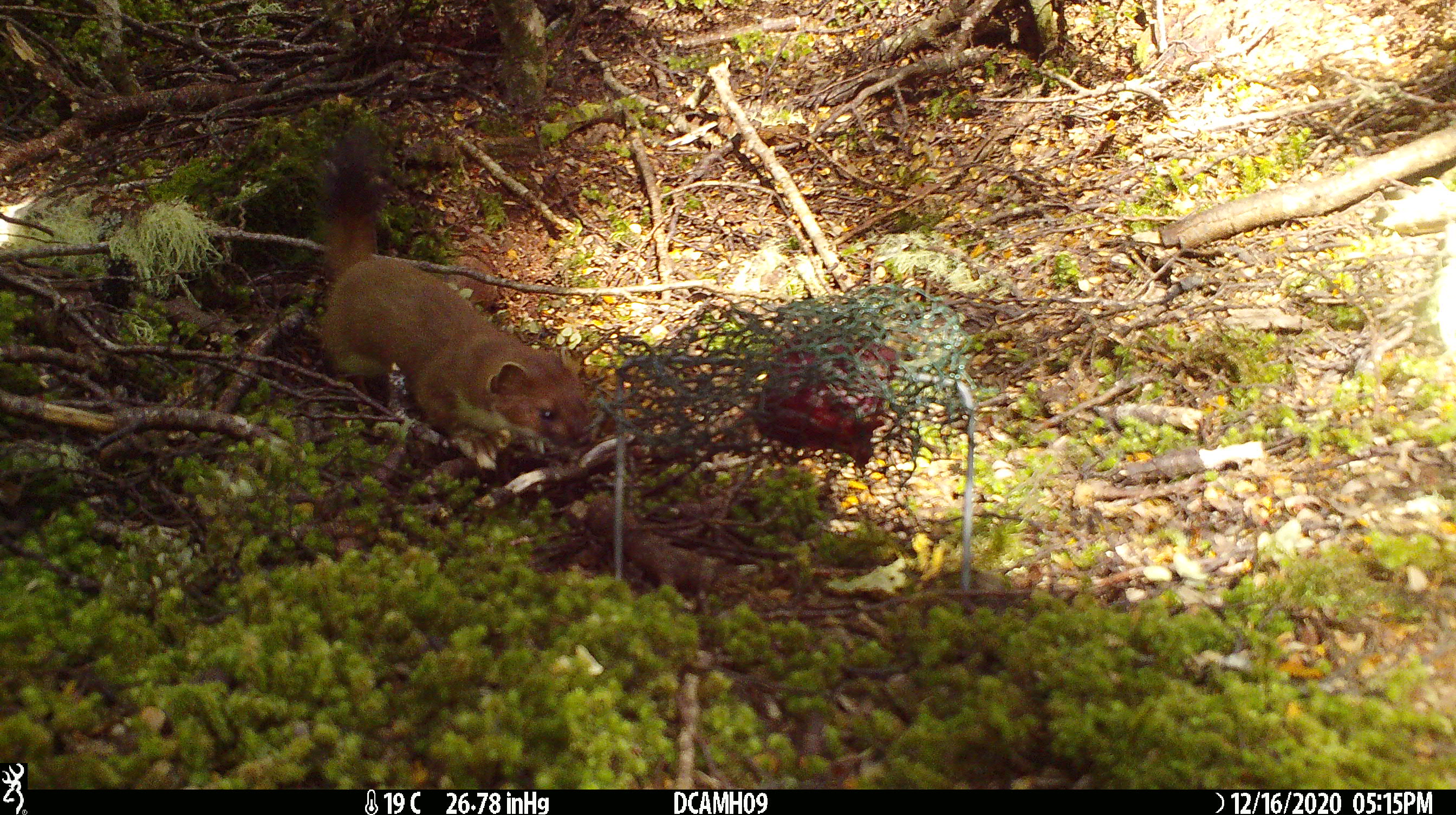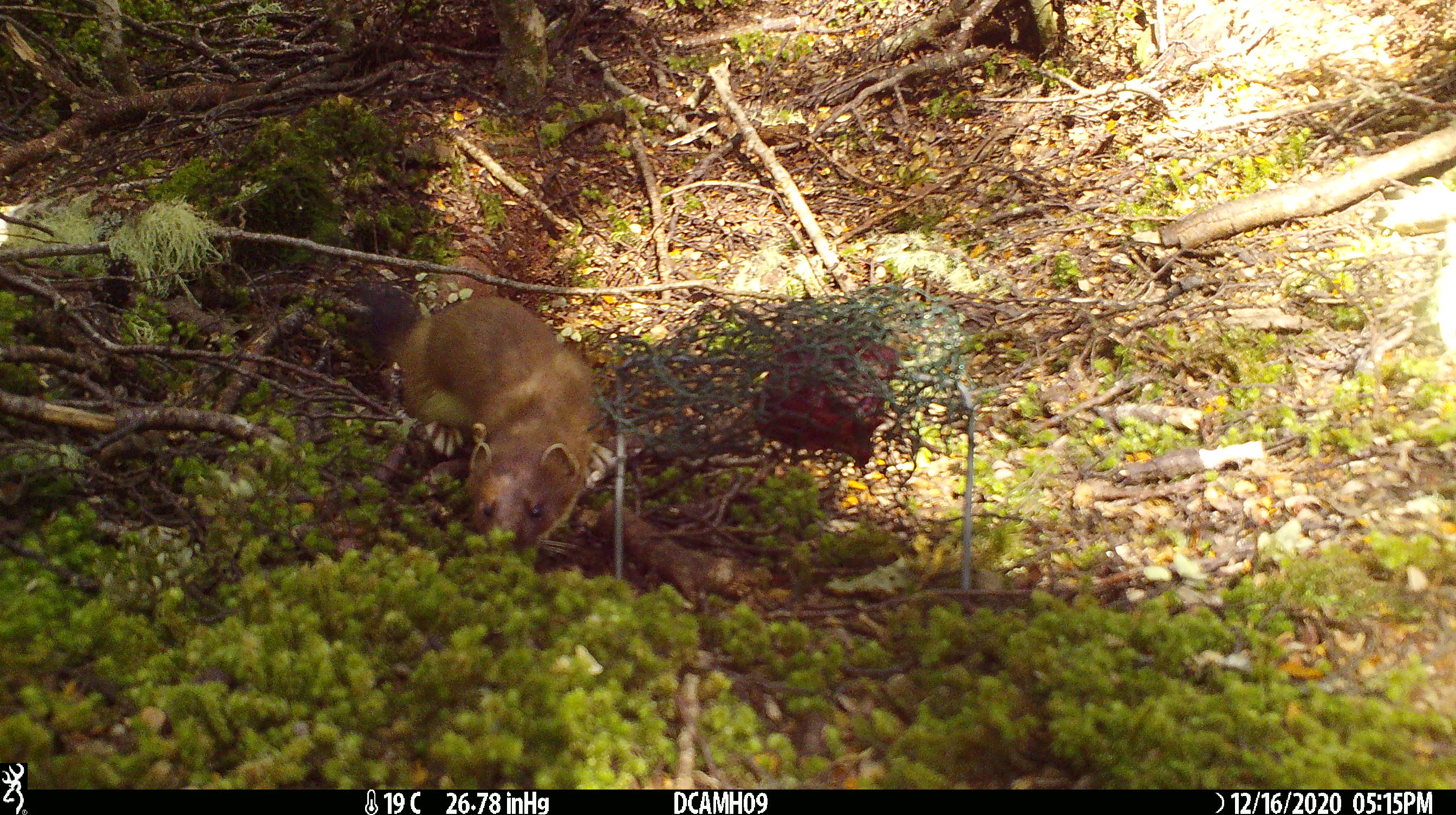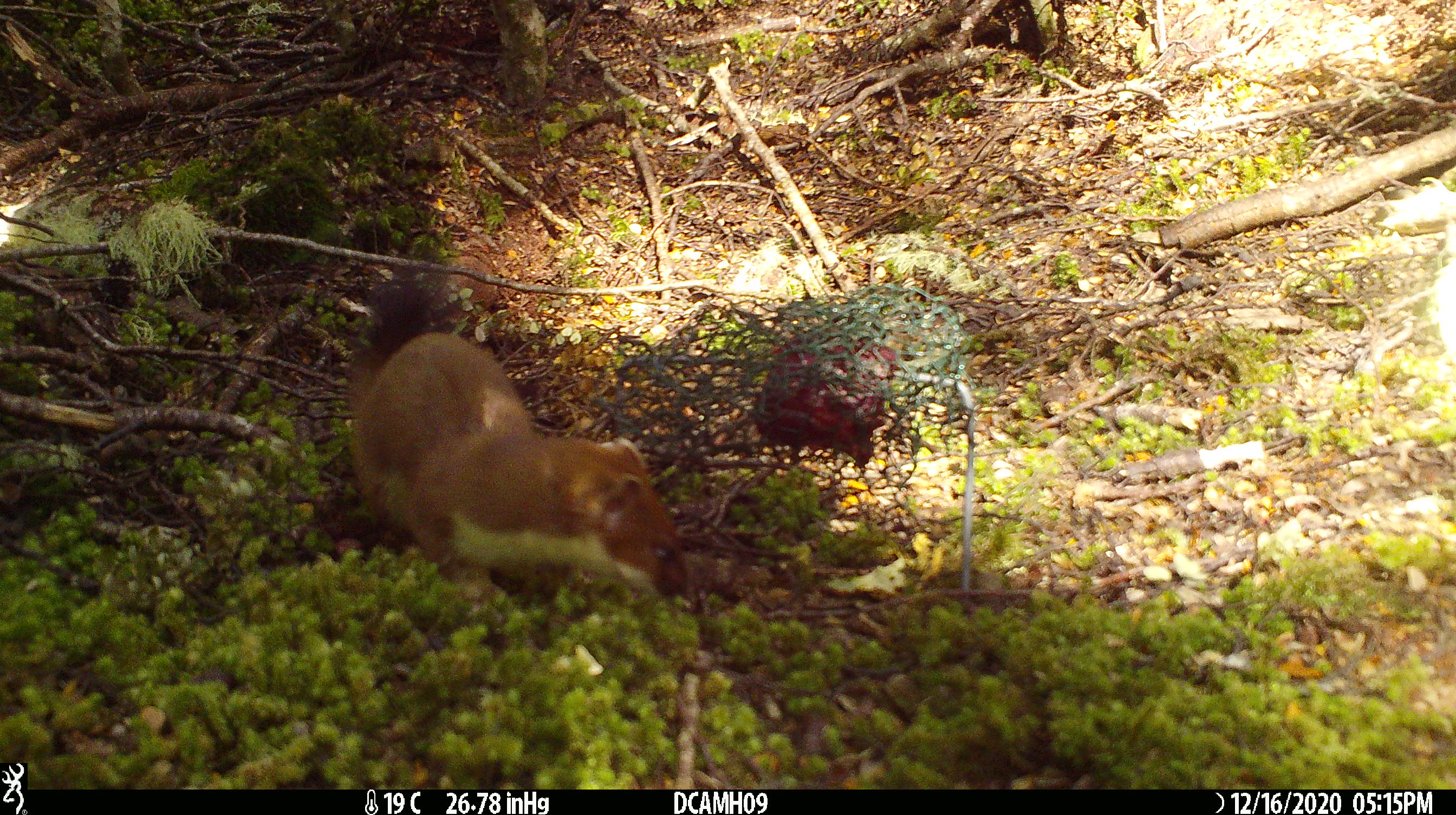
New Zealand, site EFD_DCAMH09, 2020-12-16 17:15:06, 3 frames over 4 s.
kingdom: Animalia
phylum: Chordata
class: Mammalia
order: Carnivora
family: Mustelidae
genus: Mustela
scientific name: Mustela erminea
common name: stoat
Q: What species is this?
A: Stoat (Mustela erminea).